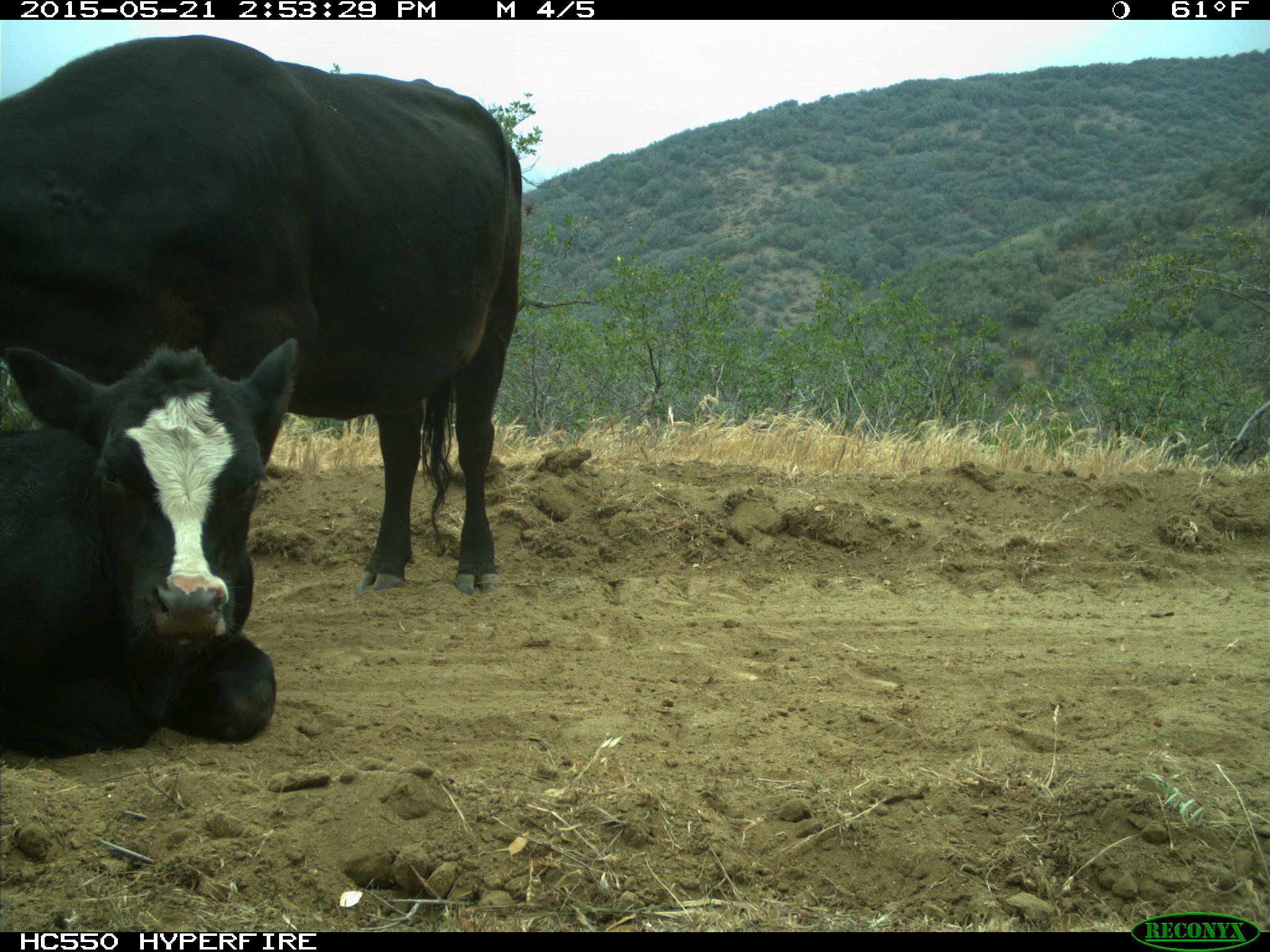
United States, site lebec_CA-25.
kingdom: Animalia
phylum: Chordata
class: Mammalia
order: Artiodactyla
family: Bovidae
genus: Bos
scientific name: Bos taurus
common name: domestic cow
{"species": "Bos taurus (domestic cow)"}